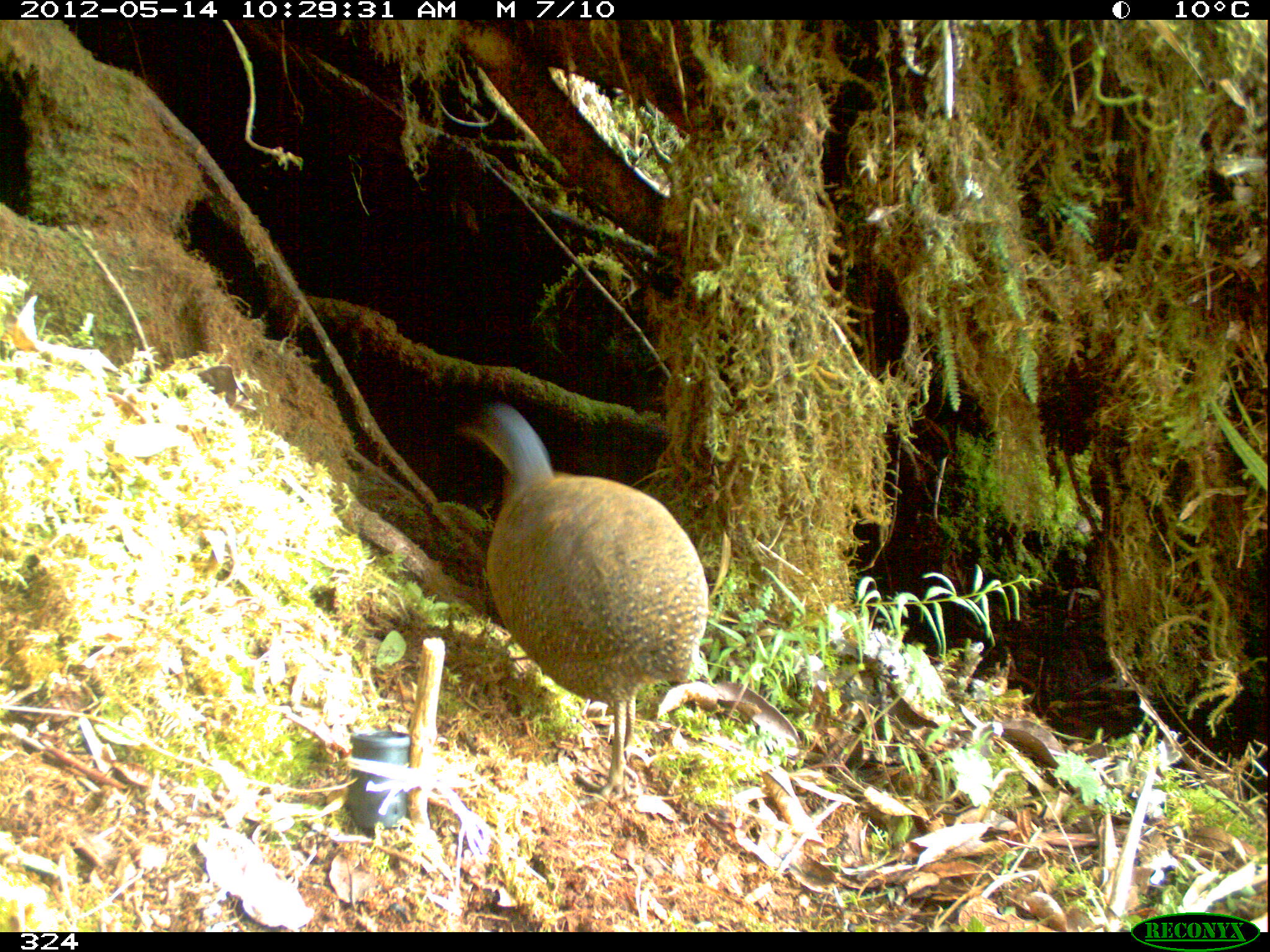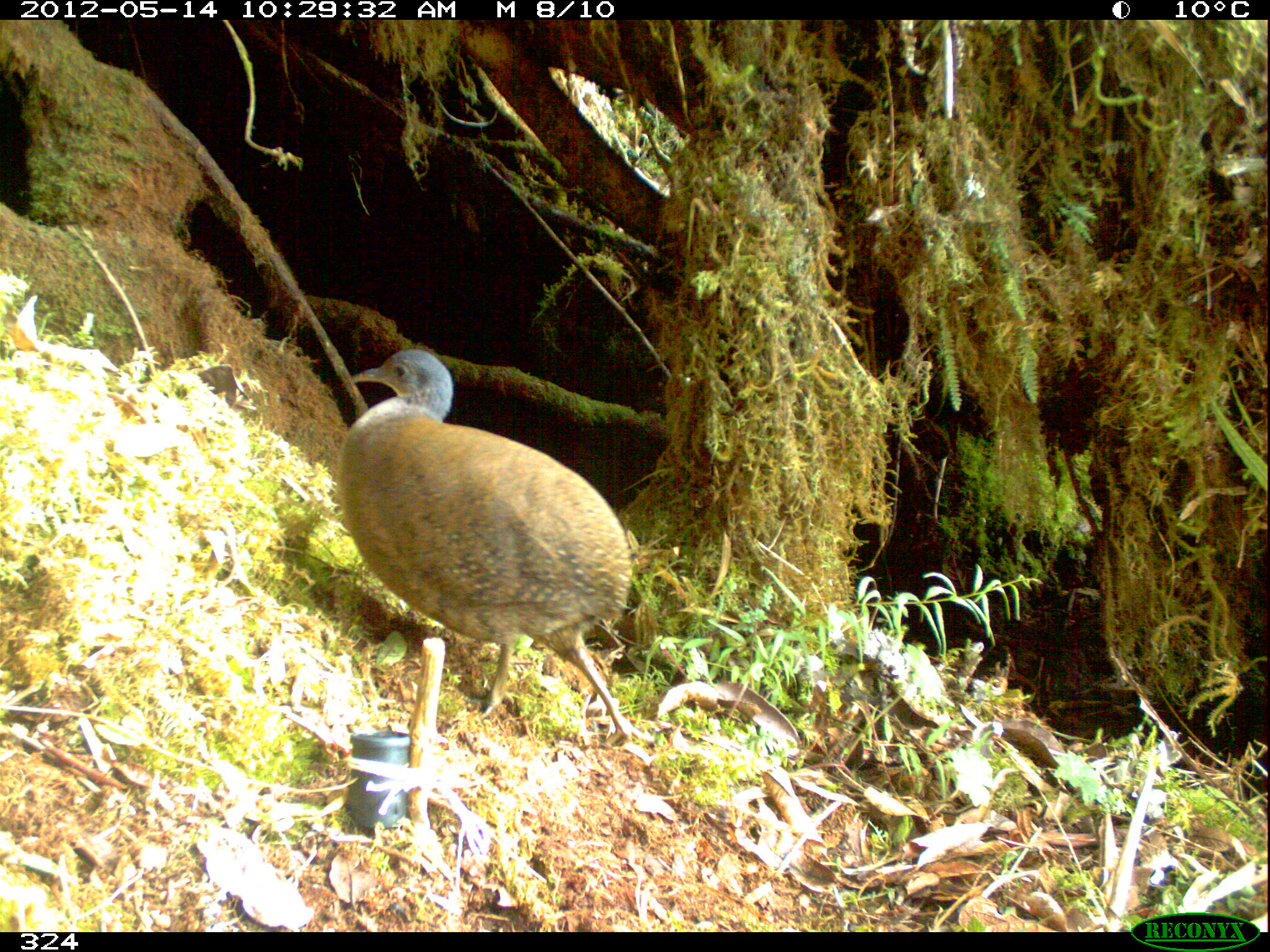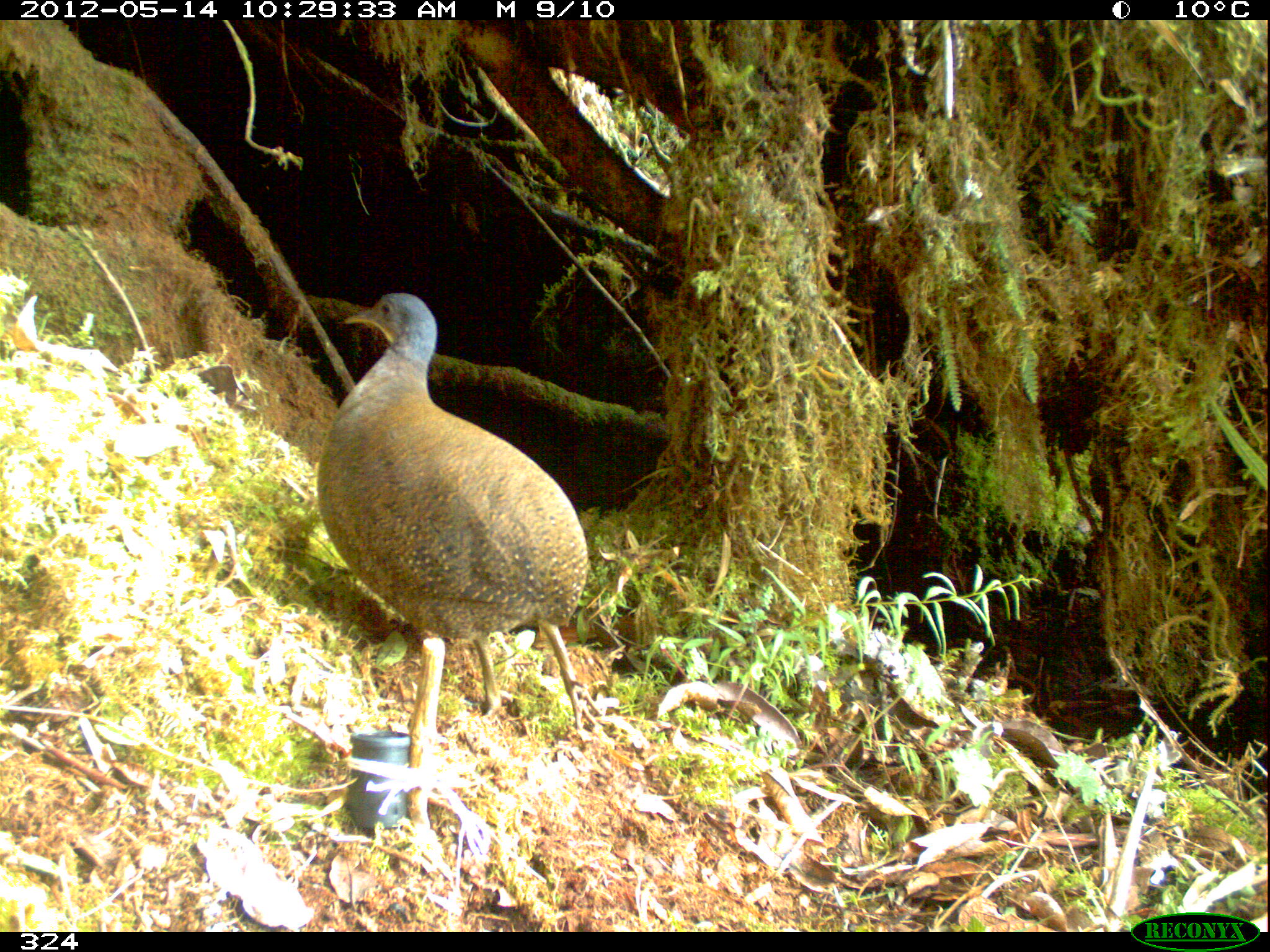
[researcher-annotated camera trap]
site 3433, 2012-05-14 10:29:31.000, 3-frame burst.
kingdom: Animalia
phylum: Chordata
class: Aves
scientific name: Aves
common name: bird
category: unknown bird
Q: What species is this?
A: Unknown bird (bird) (Aves).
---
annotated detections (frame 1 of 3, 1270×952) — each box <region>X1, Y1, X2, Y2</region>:
unknown bird: <region>453, 403, 708, 799</region>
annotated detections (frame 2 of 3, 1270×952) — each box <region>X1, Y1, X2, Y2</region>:
unknown bird: <region>338, 348, 634, 742</region>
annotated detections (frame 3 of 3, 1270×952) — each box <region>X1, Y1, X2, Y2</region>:
unknown bird: <region>317, 294, 603, 738</region>